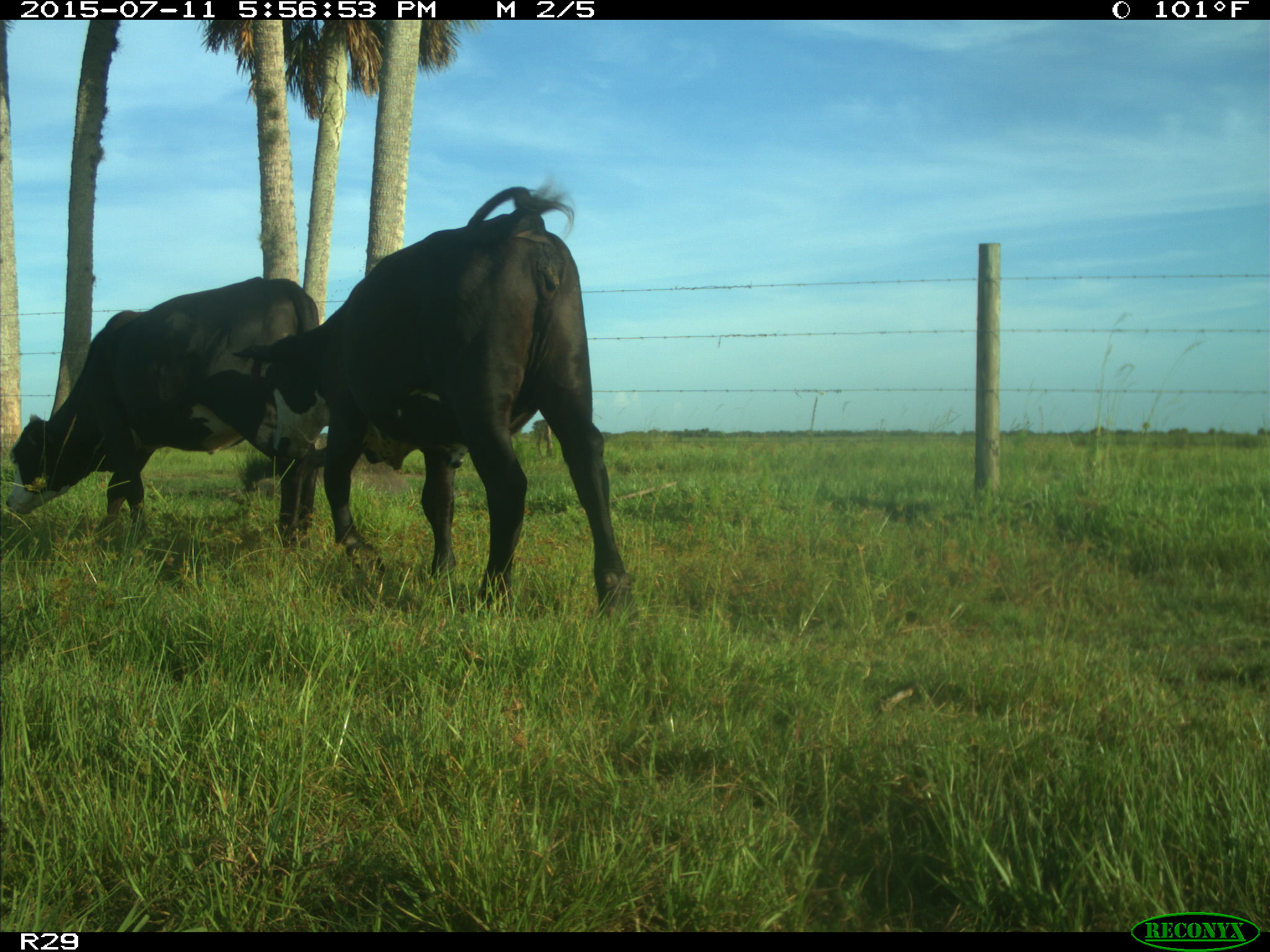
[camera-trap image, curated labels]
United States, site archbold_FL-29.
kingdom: Animalia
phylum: Chordata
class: Mammalia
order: Artiodactyla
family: Bovidae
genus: Bos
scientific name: Bos taurus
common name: domestic cow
Bos taurus (domestic cow).